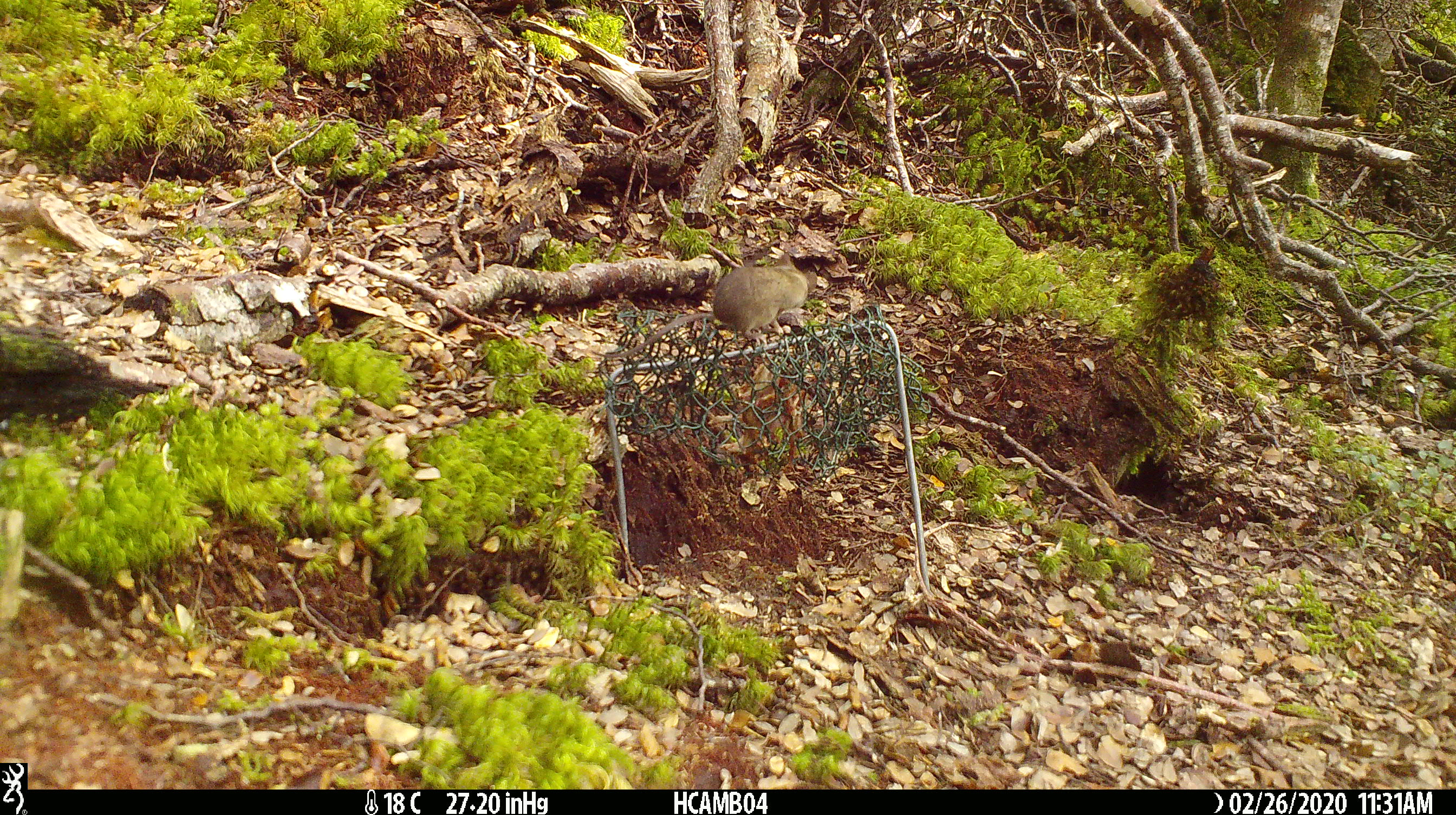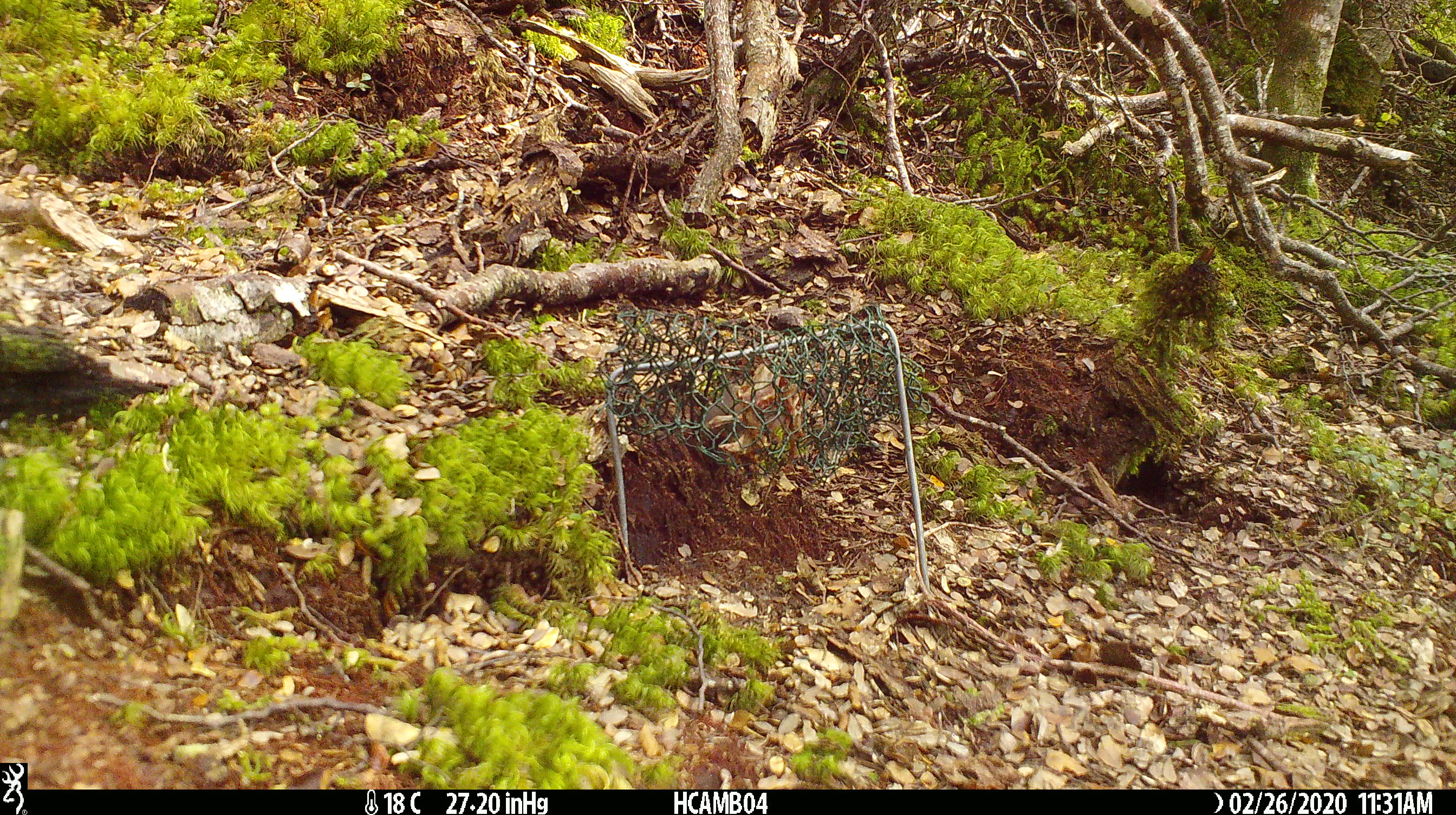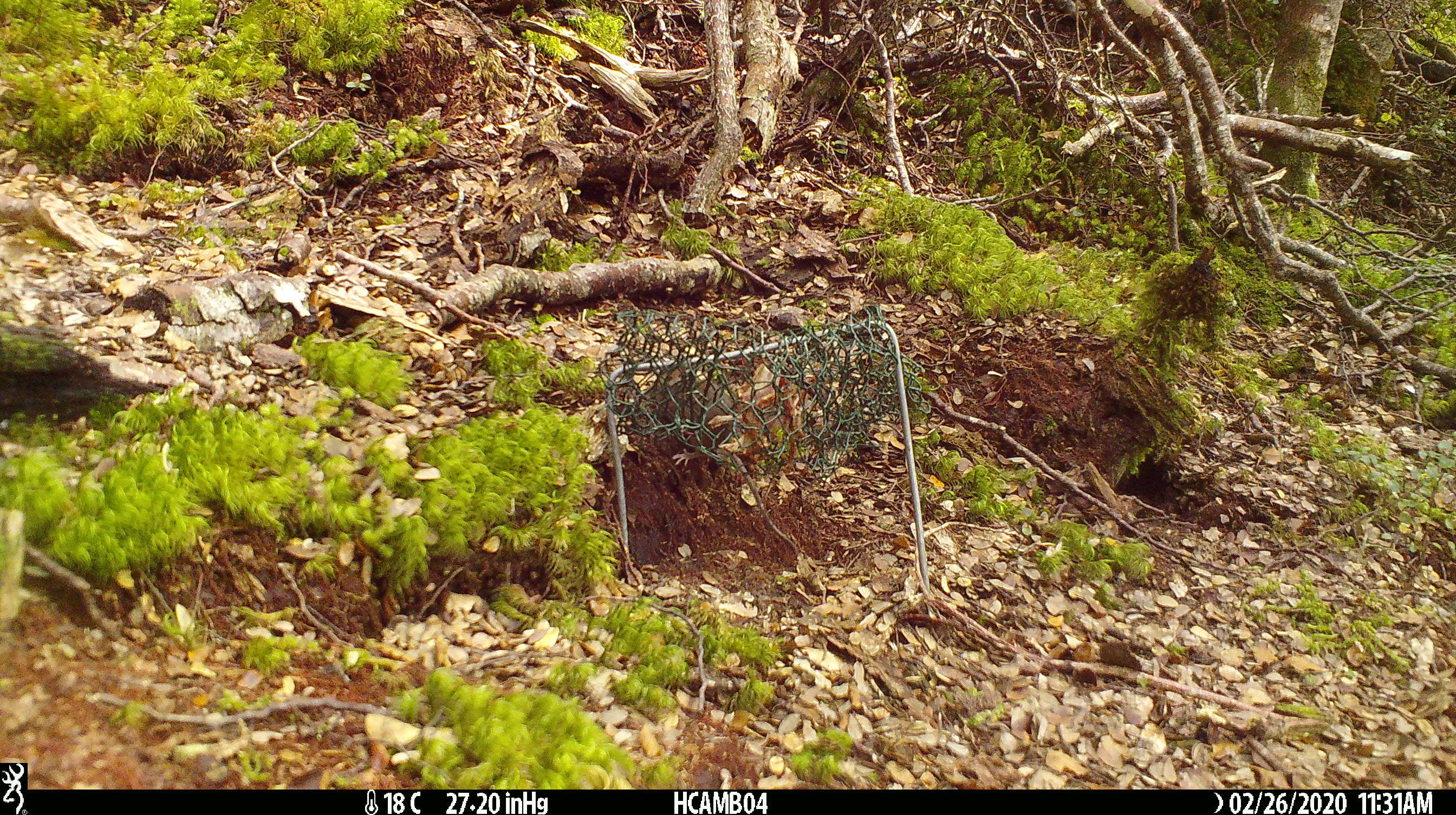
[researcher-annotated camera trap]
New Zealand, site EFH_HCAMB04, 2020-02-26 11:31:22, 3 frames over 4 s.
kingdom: Animalia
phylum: Chordata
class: Mammalia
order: Rodentia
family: Muridae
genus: Mus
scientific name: Mus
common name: mouse